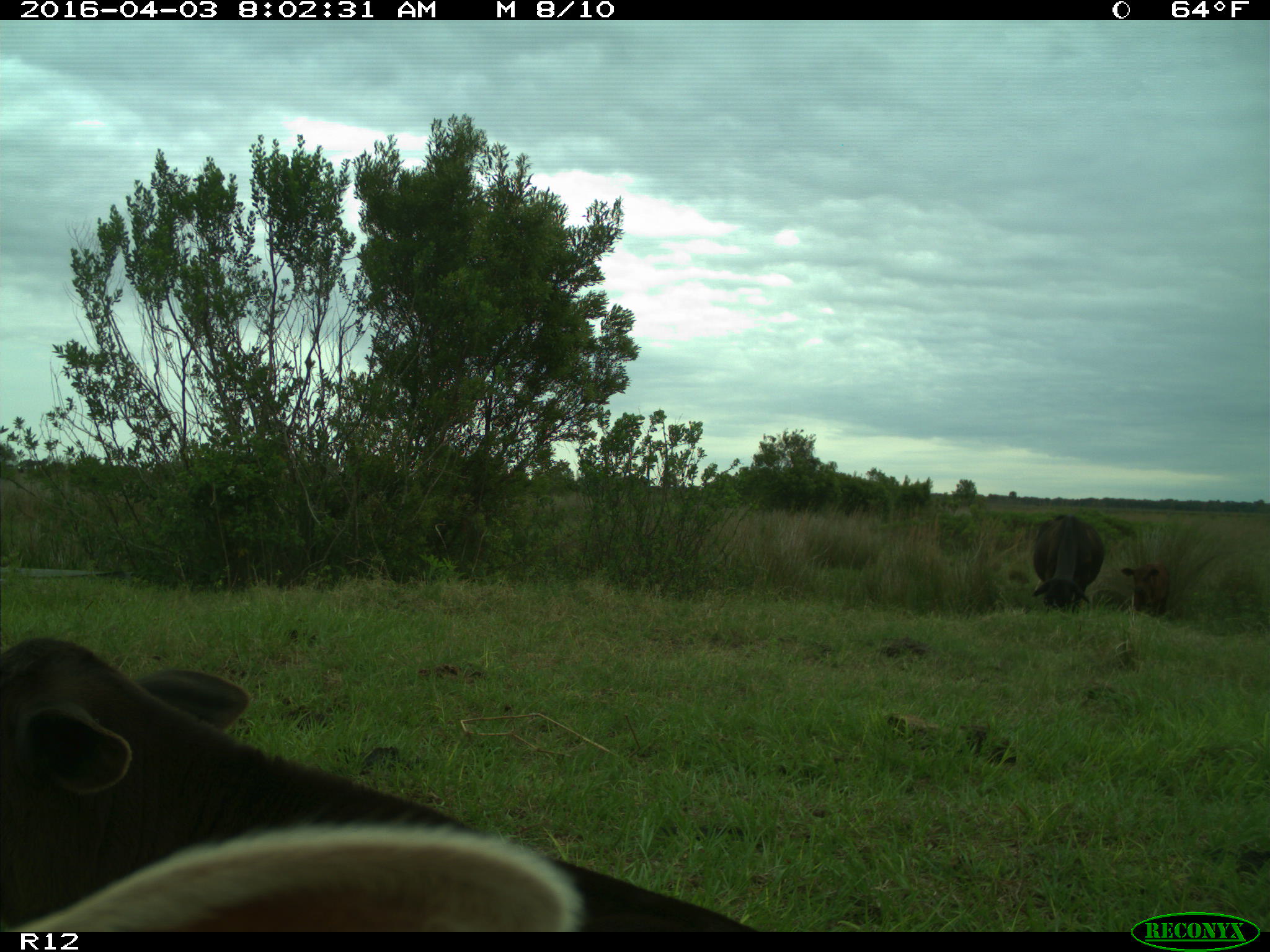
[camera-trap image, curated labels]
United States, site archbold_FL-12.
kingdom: Animalia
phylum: Chordata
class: Mammalia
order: Artiodactyla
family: Bovidae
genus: Bos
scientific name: Bos taurus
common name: domestic cow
Bos taurus (domestic cow).